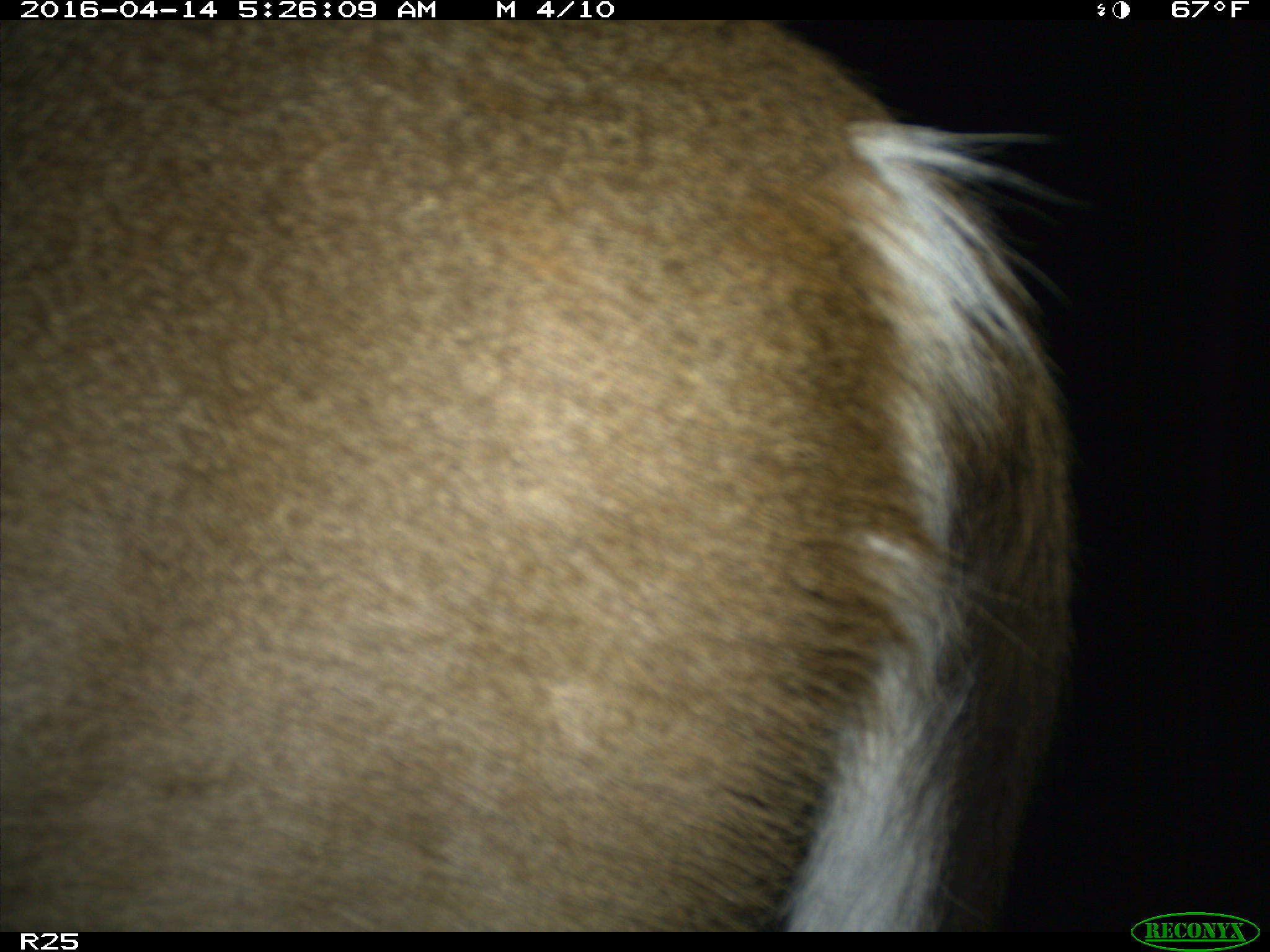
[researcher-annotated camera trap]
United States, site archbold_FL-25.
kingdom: Animalia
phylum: Chordata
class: Mammalia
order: Artiodactyla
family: Cervidae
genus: Odocoileus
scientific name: Odocoileus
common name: deer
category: unidentified deer